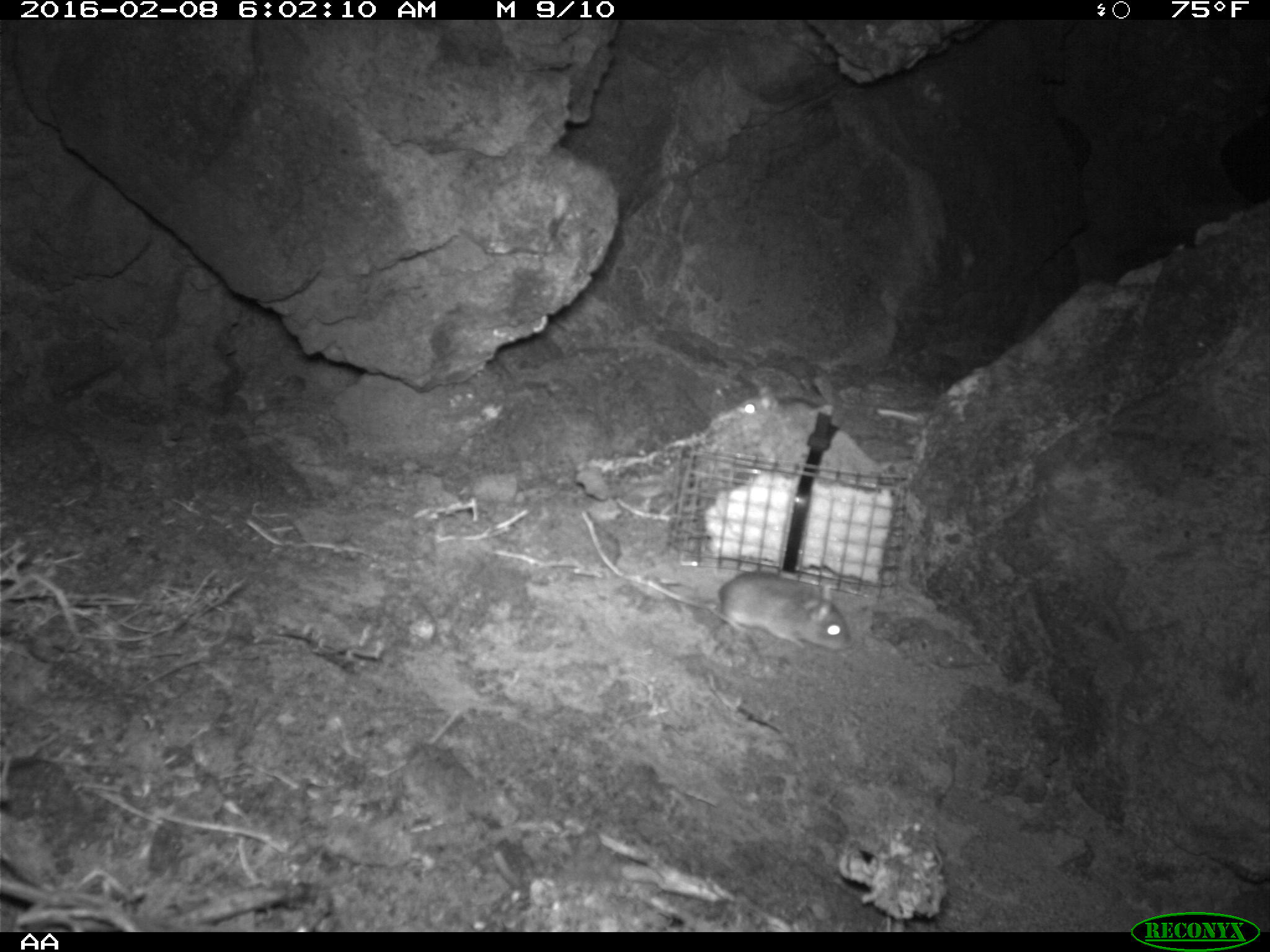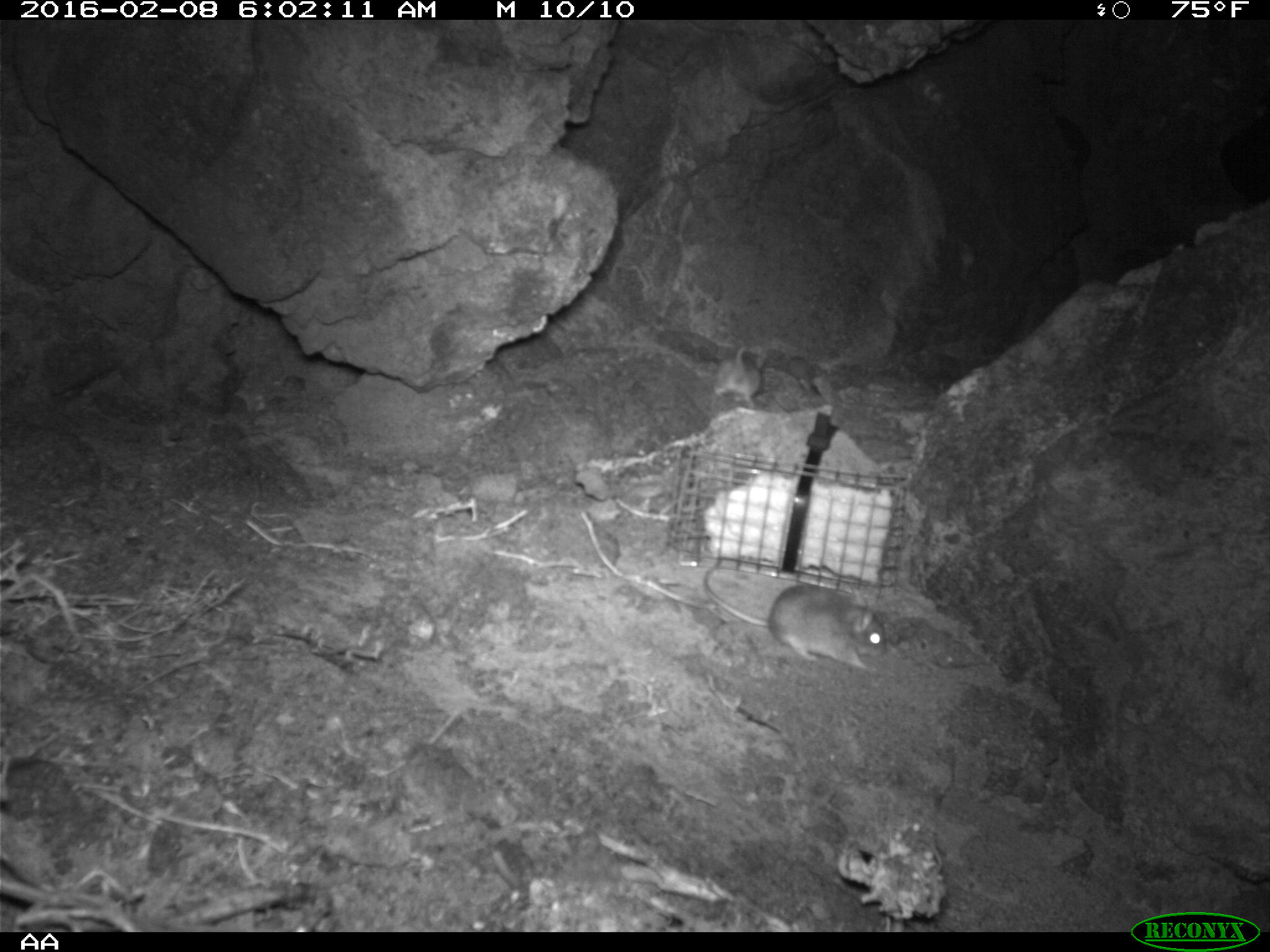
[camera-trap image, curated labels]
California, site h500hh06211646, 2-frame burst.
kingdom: Animalia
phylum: Chordata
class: Mammalia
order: Rodentia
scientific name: Rodentia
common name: rodent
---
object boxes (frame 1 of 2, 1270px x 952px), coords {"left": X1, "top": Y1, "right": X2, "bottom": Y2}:
rodent: {"left": 675, "top": 570, "right": 850, "bottom": 653}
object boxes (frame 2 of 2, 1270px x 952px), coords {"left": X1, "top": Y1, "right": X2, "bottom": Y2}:
rodent: {"left": 702, "top": 565, "right": 890, "bottom": 675}